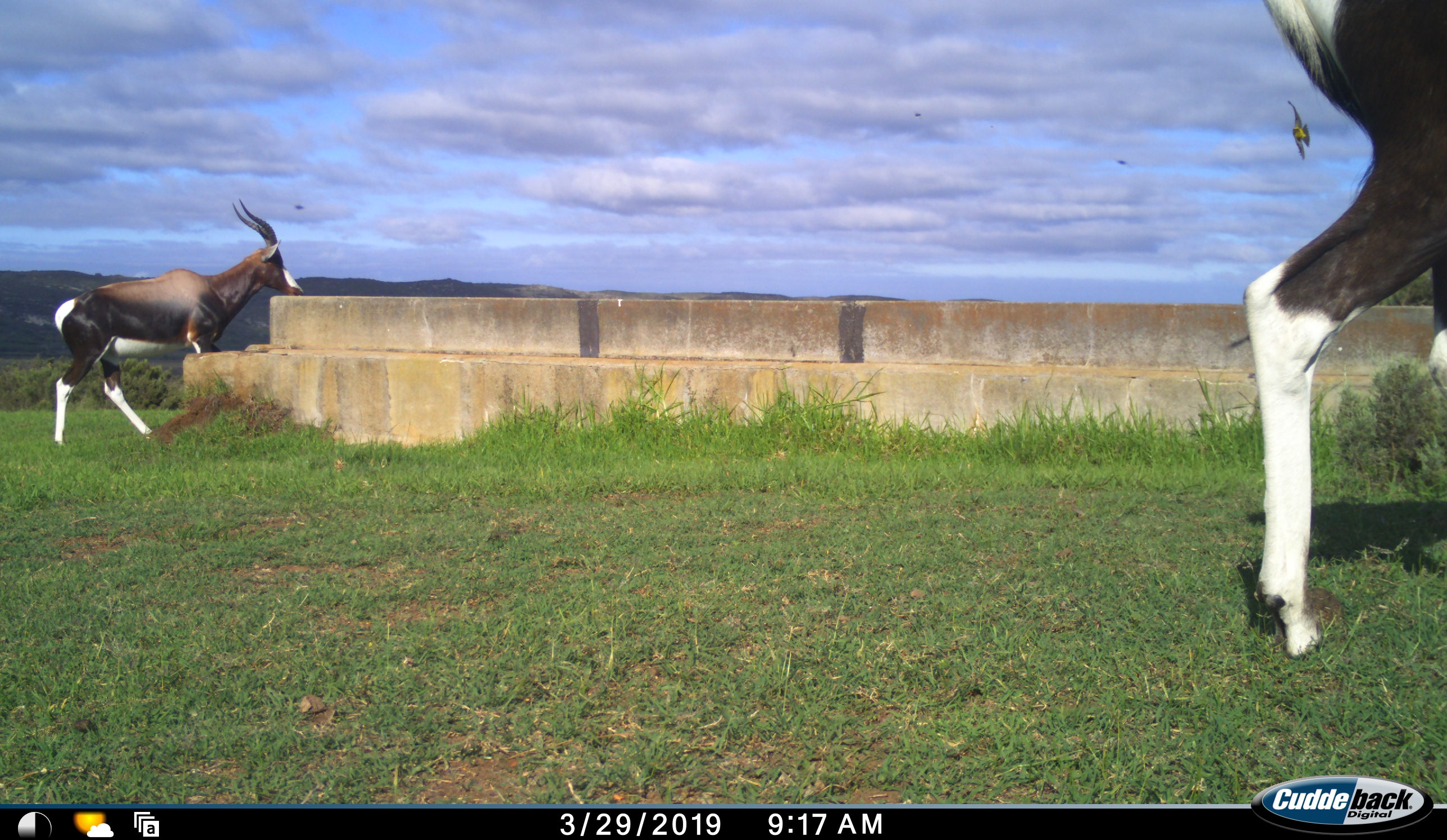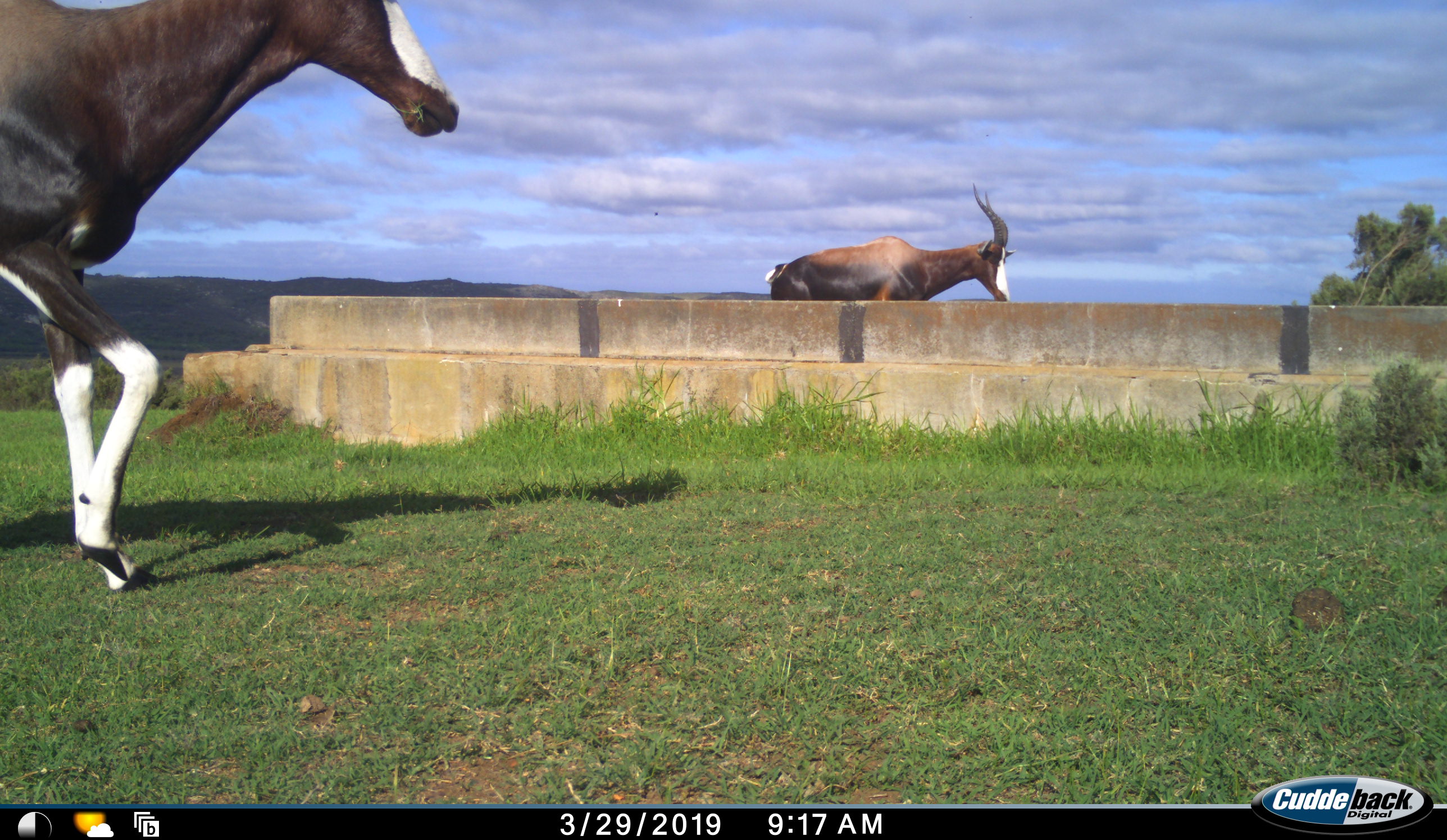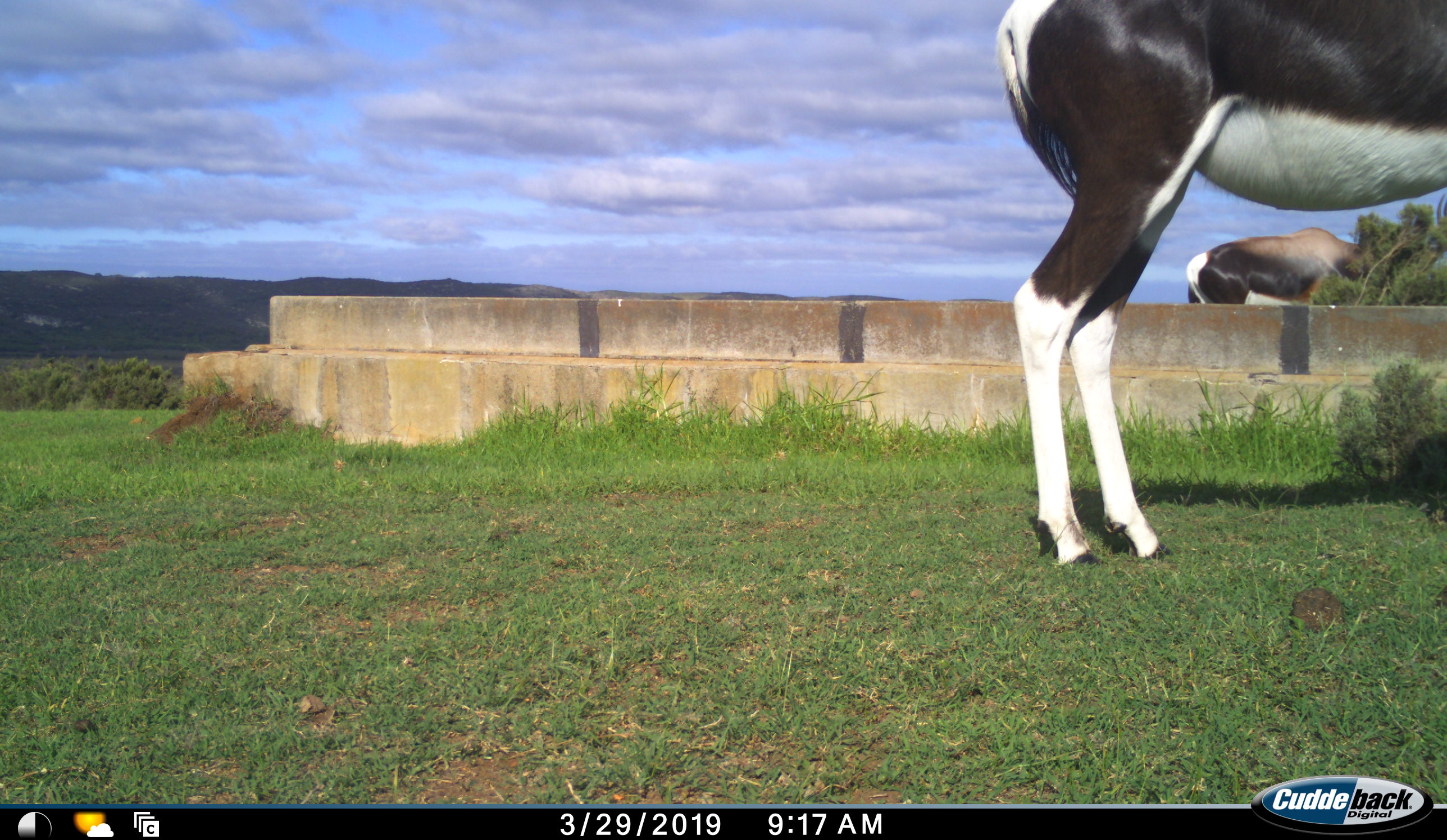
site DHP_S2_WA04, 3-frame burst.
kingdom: Animalia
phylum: Chordata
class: Mammalia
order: Artiodactyla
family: Bovidae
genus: Damaliscus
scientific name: Damaliscus pygargus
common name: bontebok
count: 3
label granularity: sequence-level